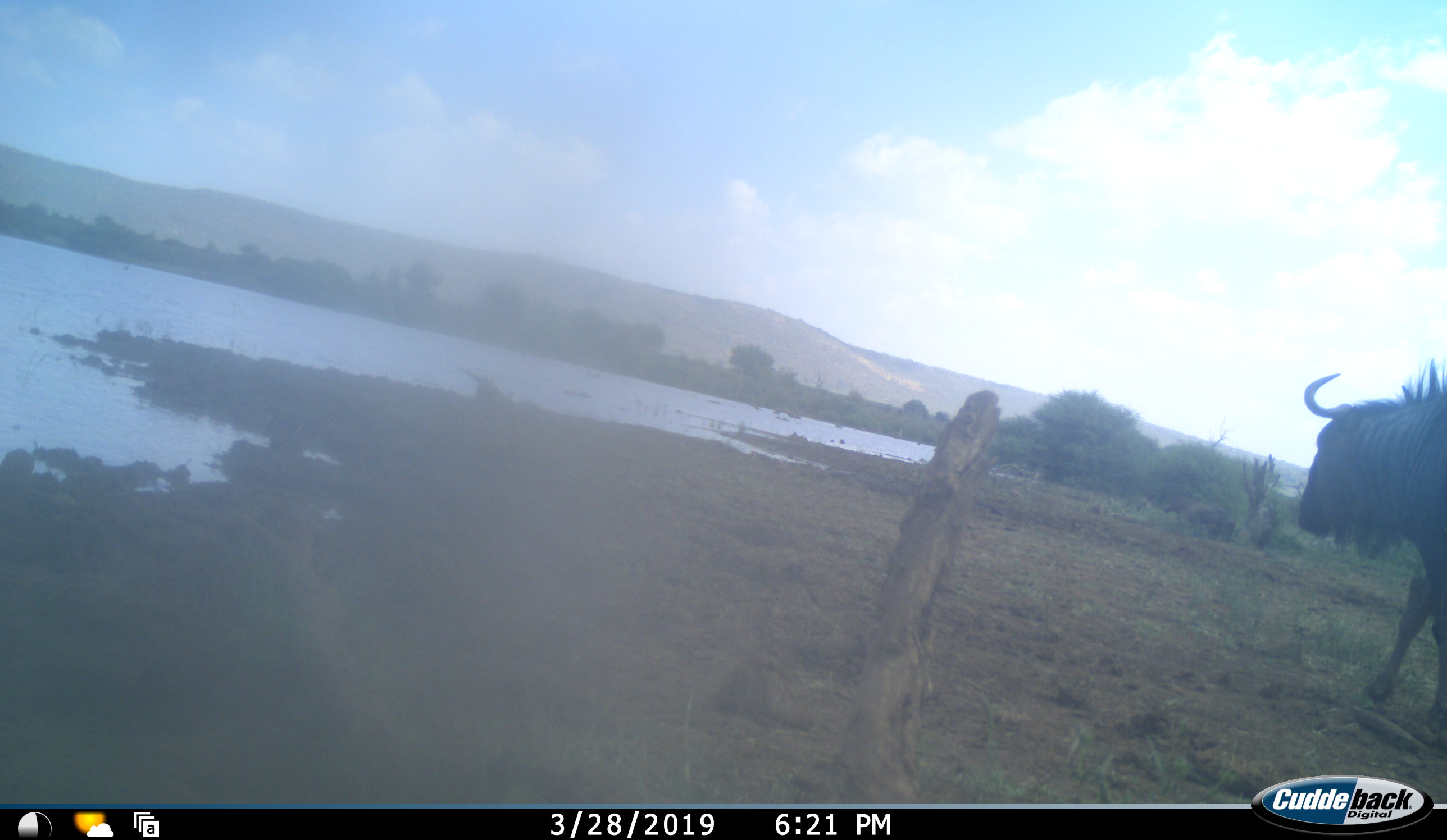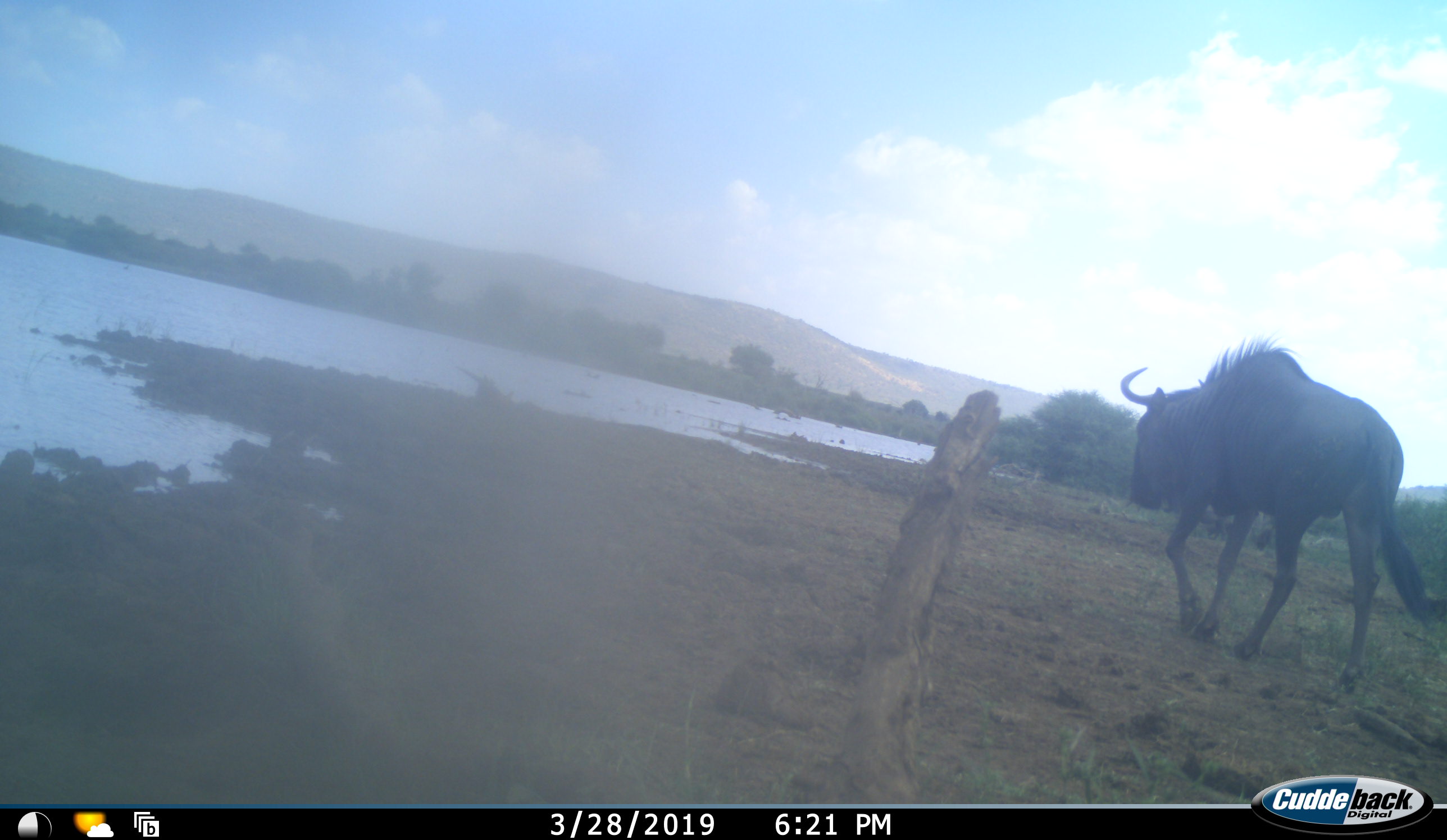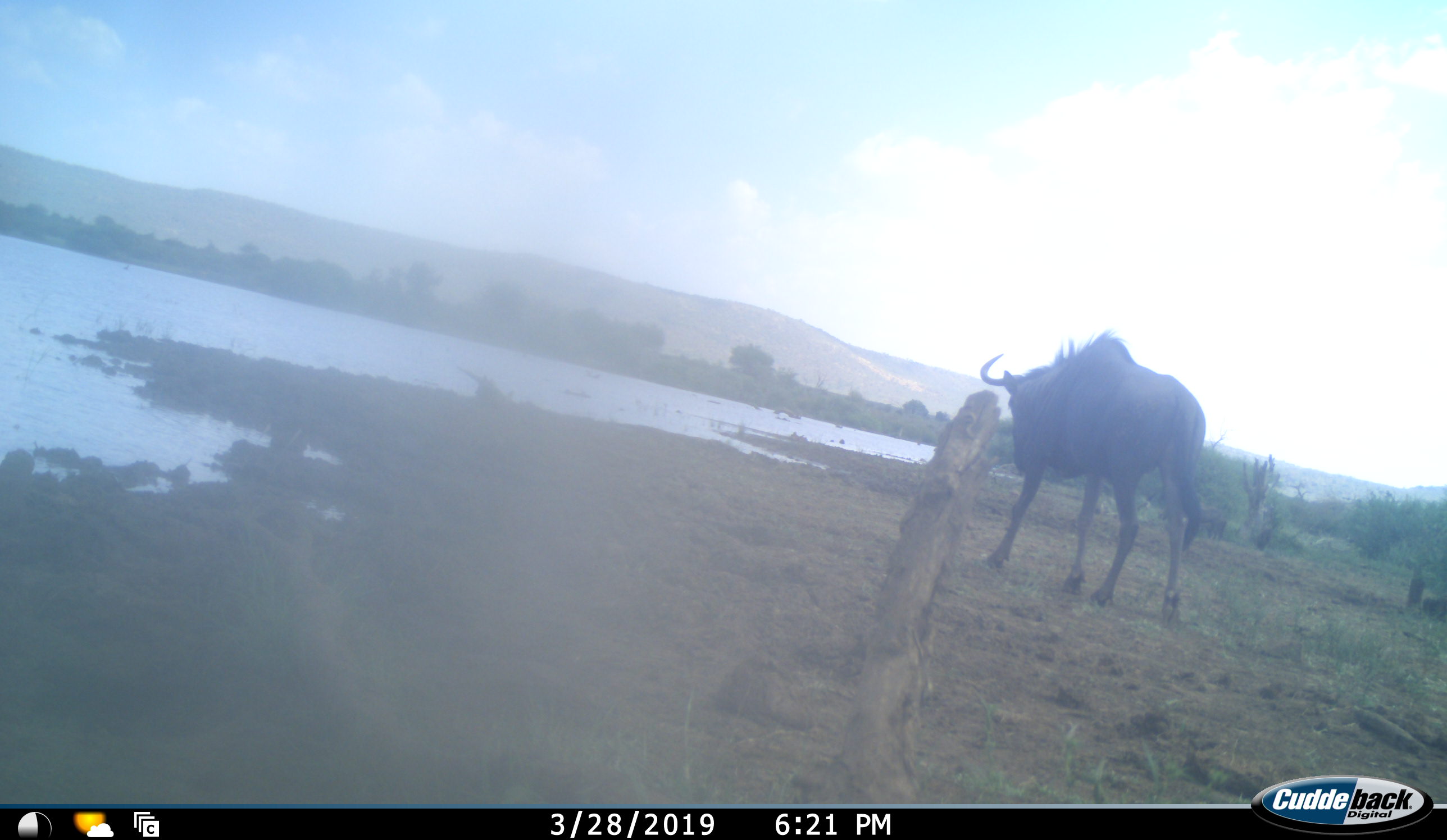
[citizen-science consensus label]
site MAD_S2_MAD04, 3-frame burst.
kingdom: Animalia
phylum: Chordata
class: Mammalia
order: Artiodactyla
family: Bovidae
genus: Connochaetes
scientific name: Connochaetes taurinus taurinus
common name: blue wildebeest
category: wildebeestblue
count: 1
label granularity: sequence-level